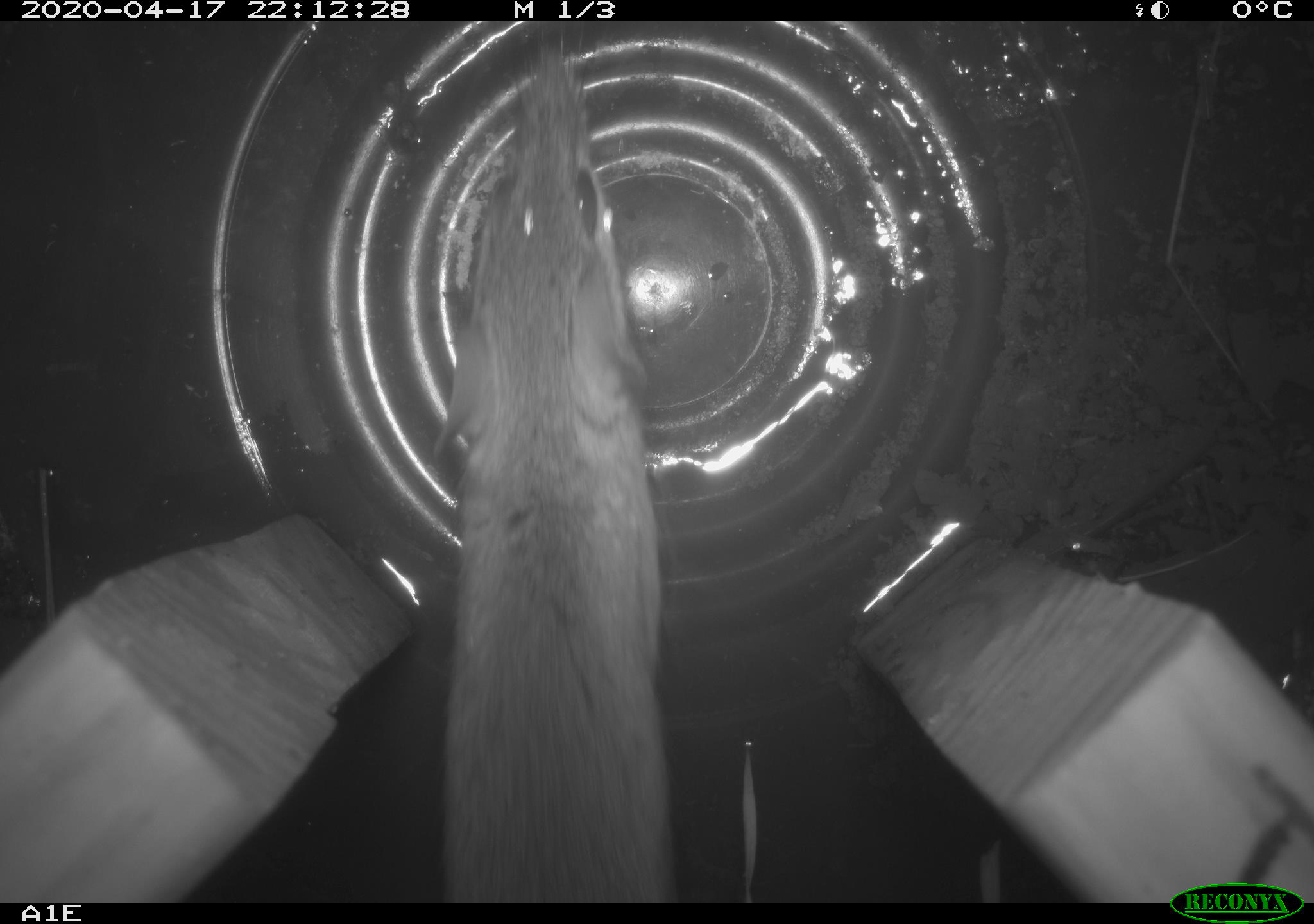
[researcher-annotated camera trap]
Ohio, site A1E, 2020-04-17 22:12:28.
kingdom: Animalia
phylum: Chordata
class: Mammalia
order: Rodentia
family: Cricetidae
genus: Peromyscus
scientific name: Peromyscus leucopus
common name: white-footed mouse